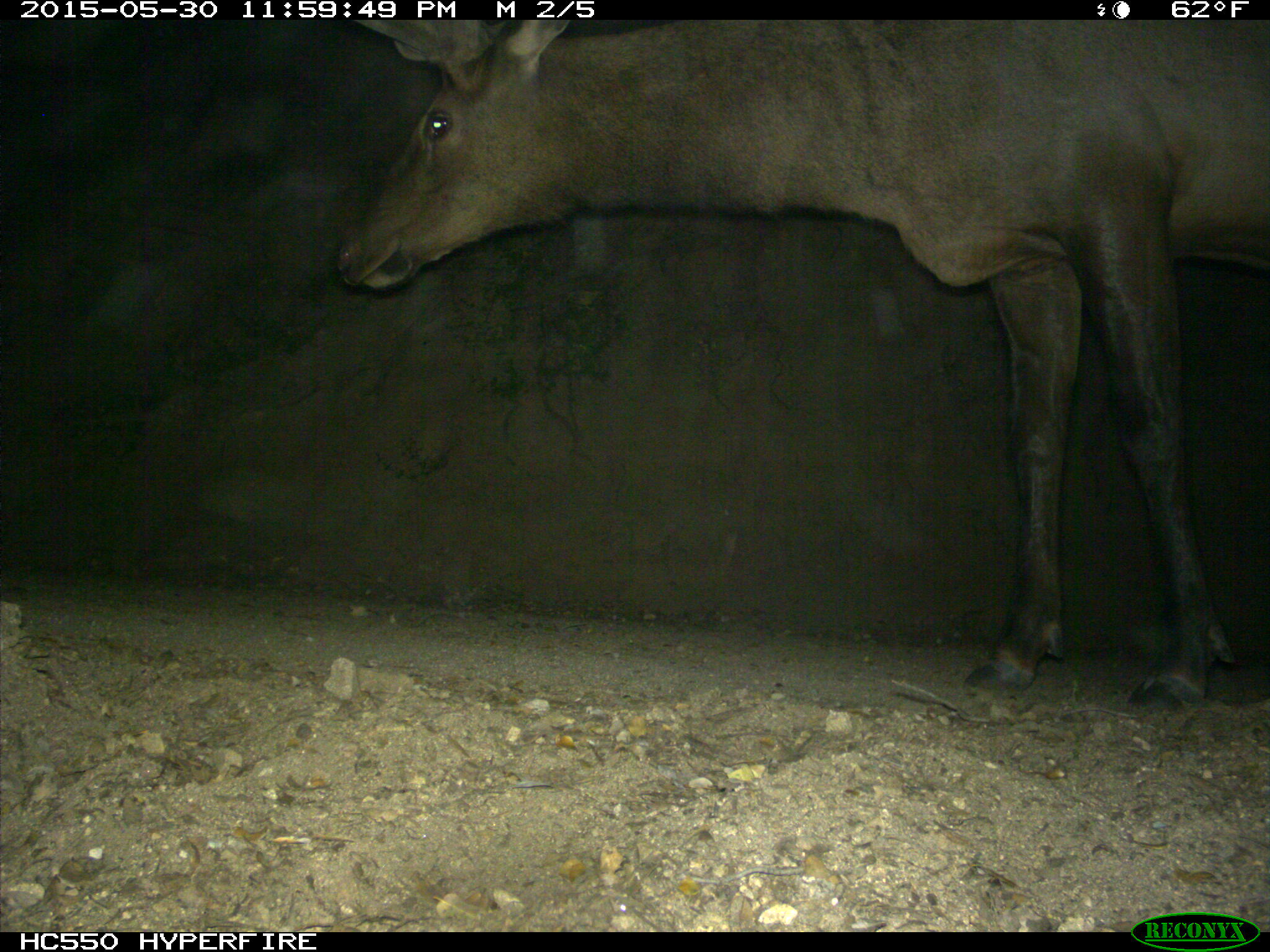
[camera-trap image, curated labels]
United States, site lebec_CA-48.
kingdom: Animalia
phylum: Chordata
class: Mammalia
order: Artiodactyla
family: Cervidae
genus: Cervus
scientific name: Cervus canadensis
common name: elk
Cervus canadensis (elk).